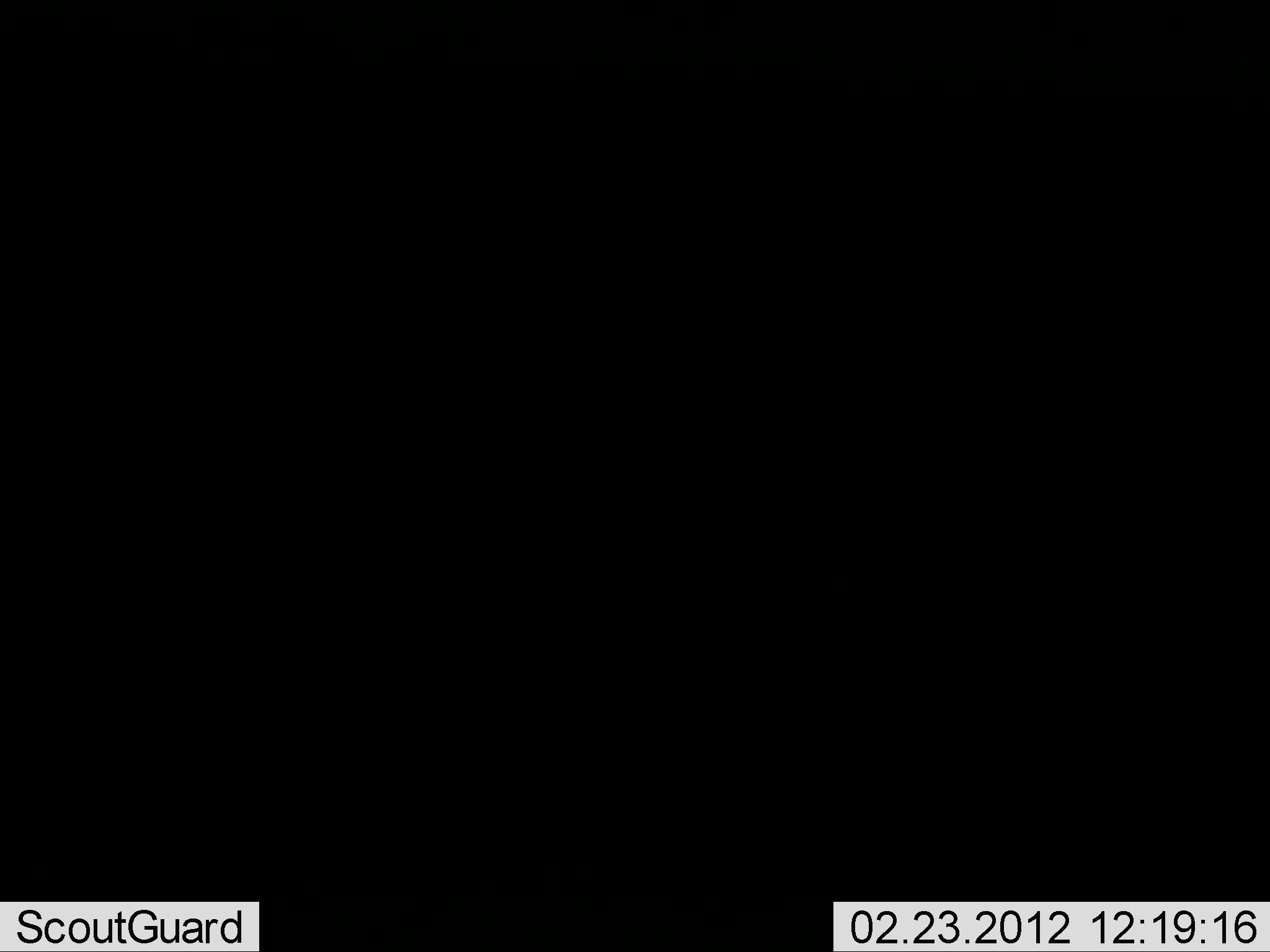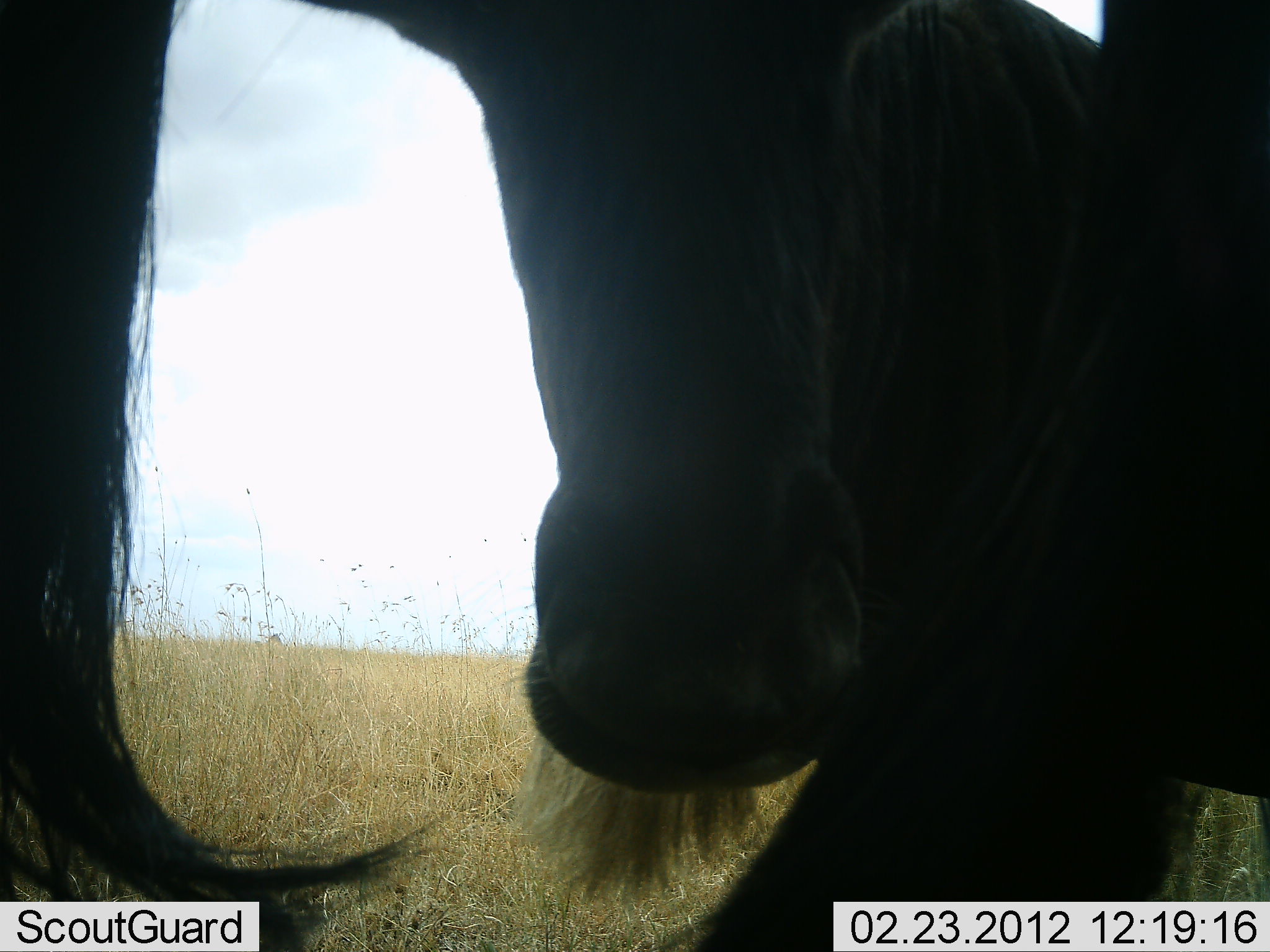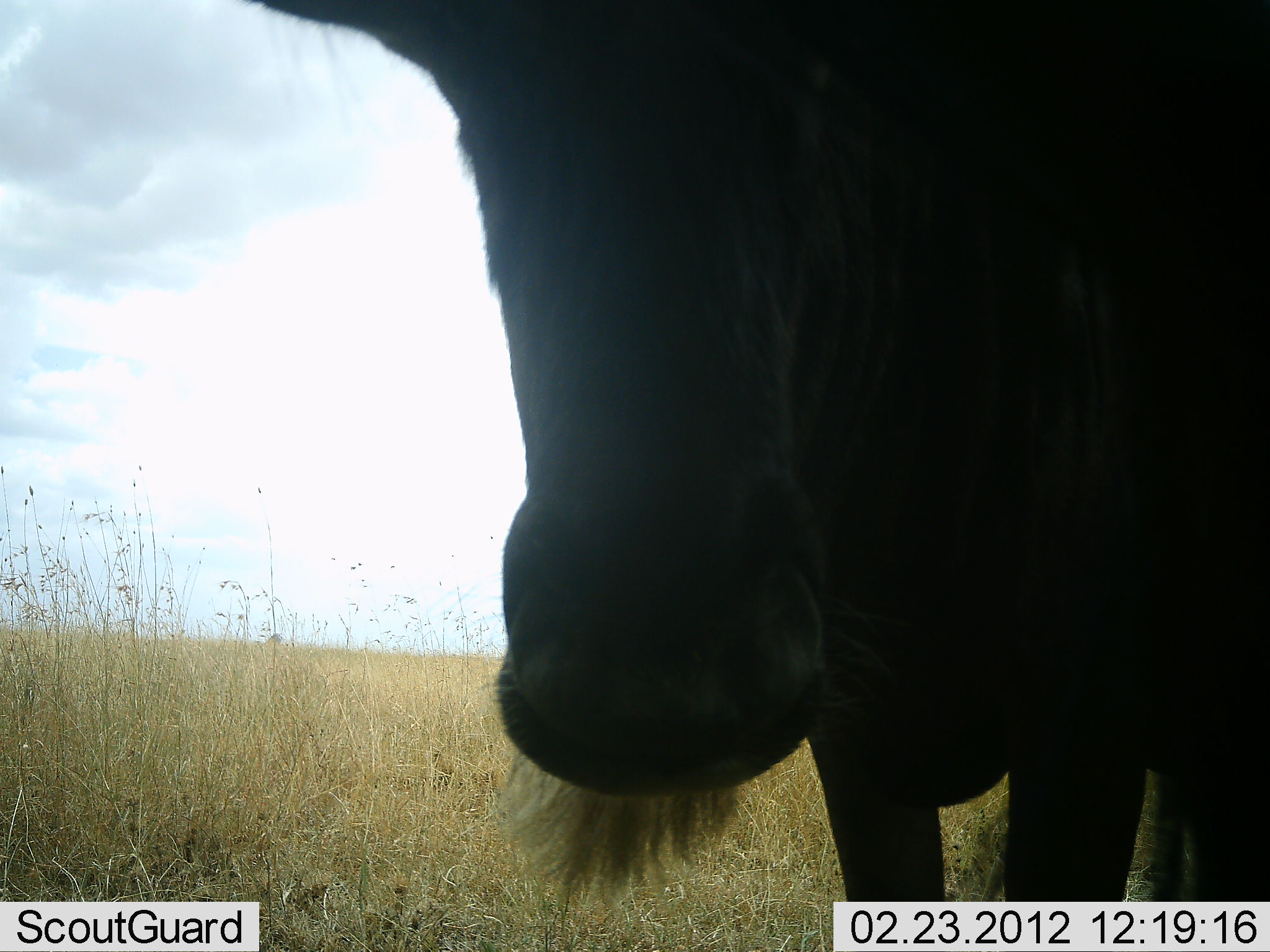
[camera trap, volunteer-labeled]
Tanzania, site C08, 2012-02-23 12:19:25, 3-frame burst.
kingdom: Animalia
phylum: Chordata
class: Mammalia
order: Artiodactyla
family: Bovidae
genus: Connochaetes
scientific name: Connochaetes taurinus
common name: blue wildebeest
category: wildebeest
Wildebeest (blue wildebeest) (Connochaetes taurinus), count 2. Behavior (volunteer vote fractions): standing 95%, resting 5%, moving 19%, interacting 0%. Young present (vote fraction): 0%. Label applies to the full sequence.